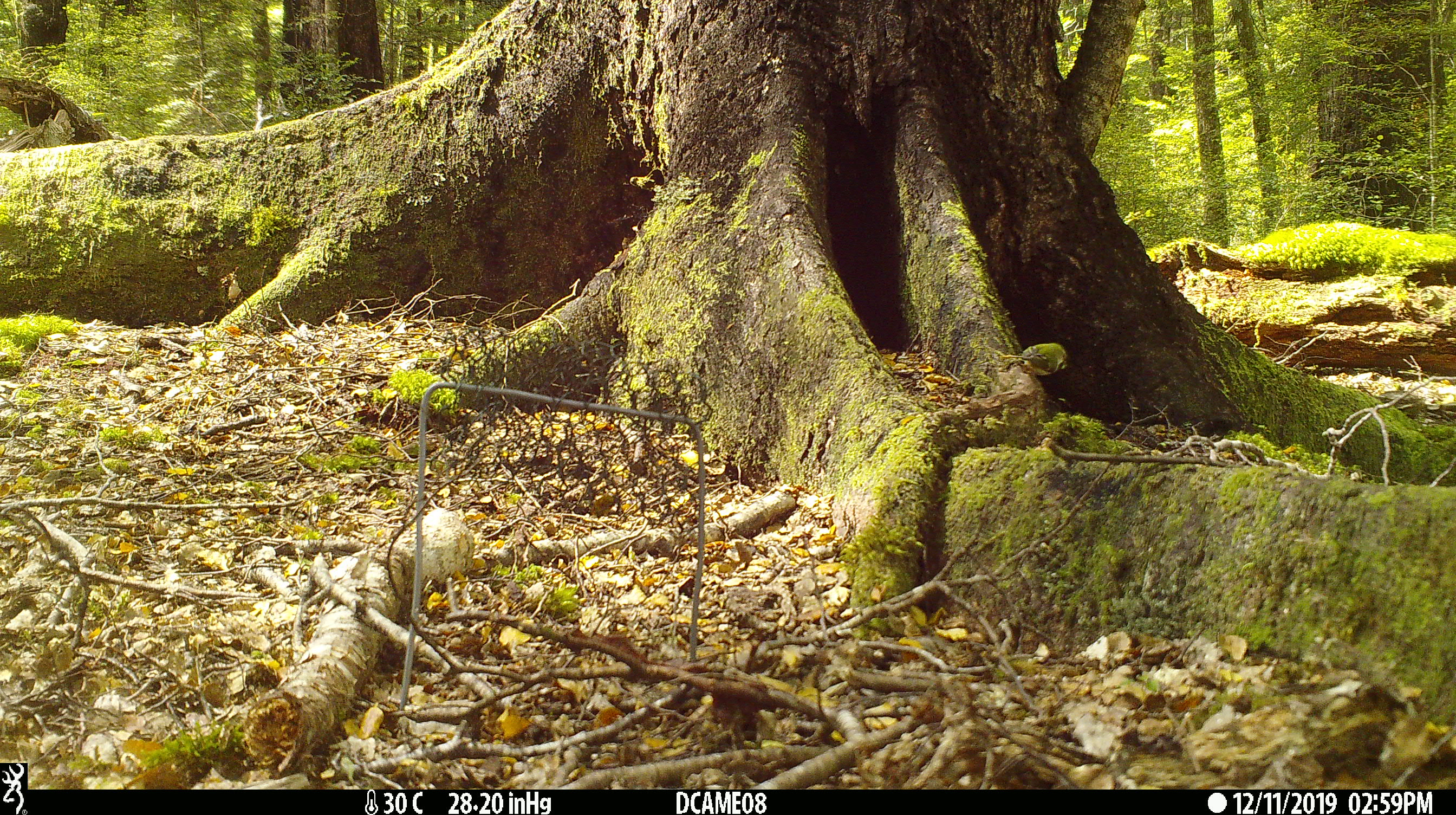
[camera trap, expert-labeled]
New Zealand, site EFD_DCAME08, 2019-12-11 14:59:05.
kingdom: Animalia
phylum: Chordata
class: Aves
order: Passeriformes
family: Acanthisittidae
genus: Acanthisitta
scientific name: Acanthisitta chloris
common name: rifleman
Rifleman (Acanthisitta chloris).